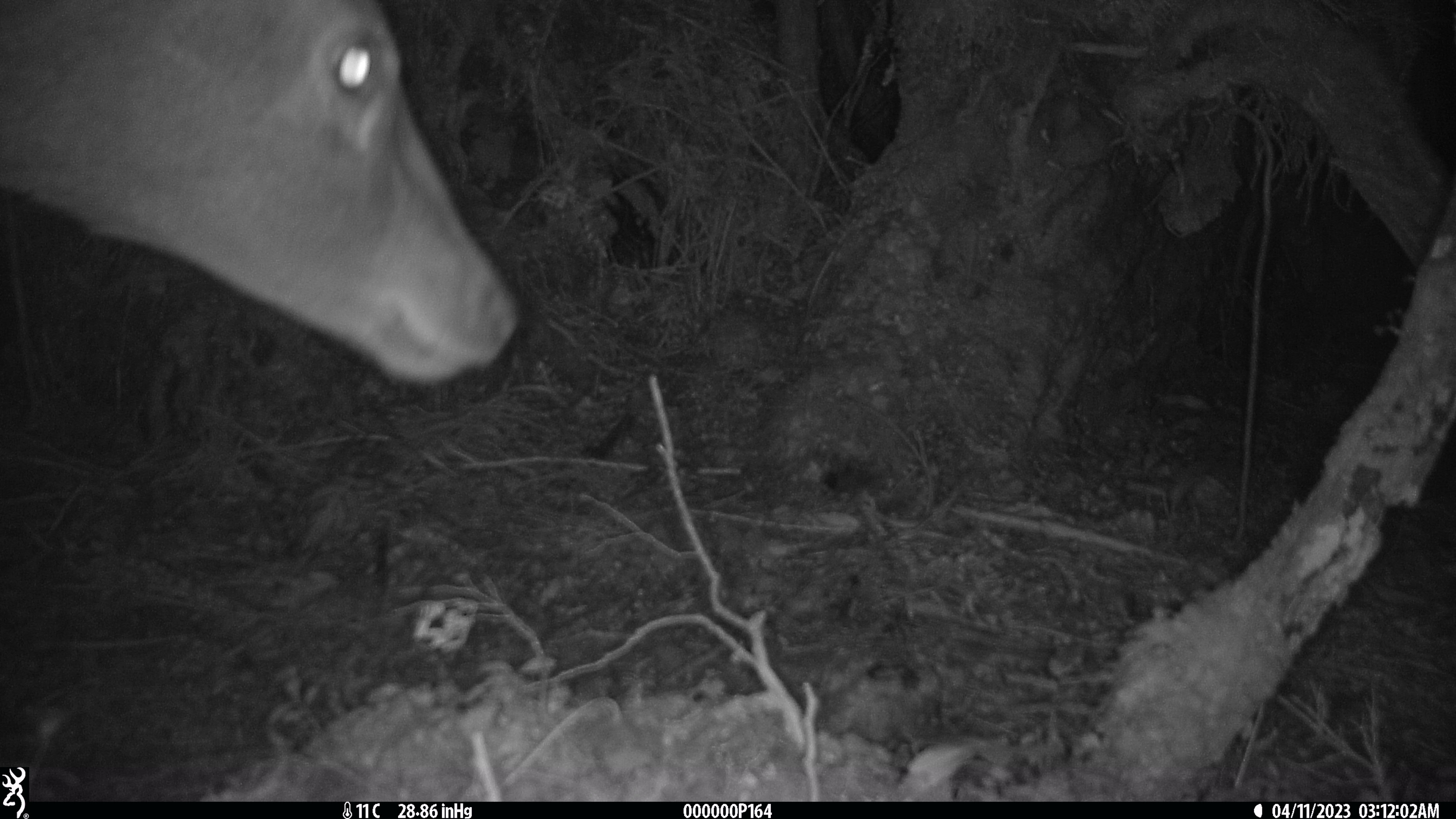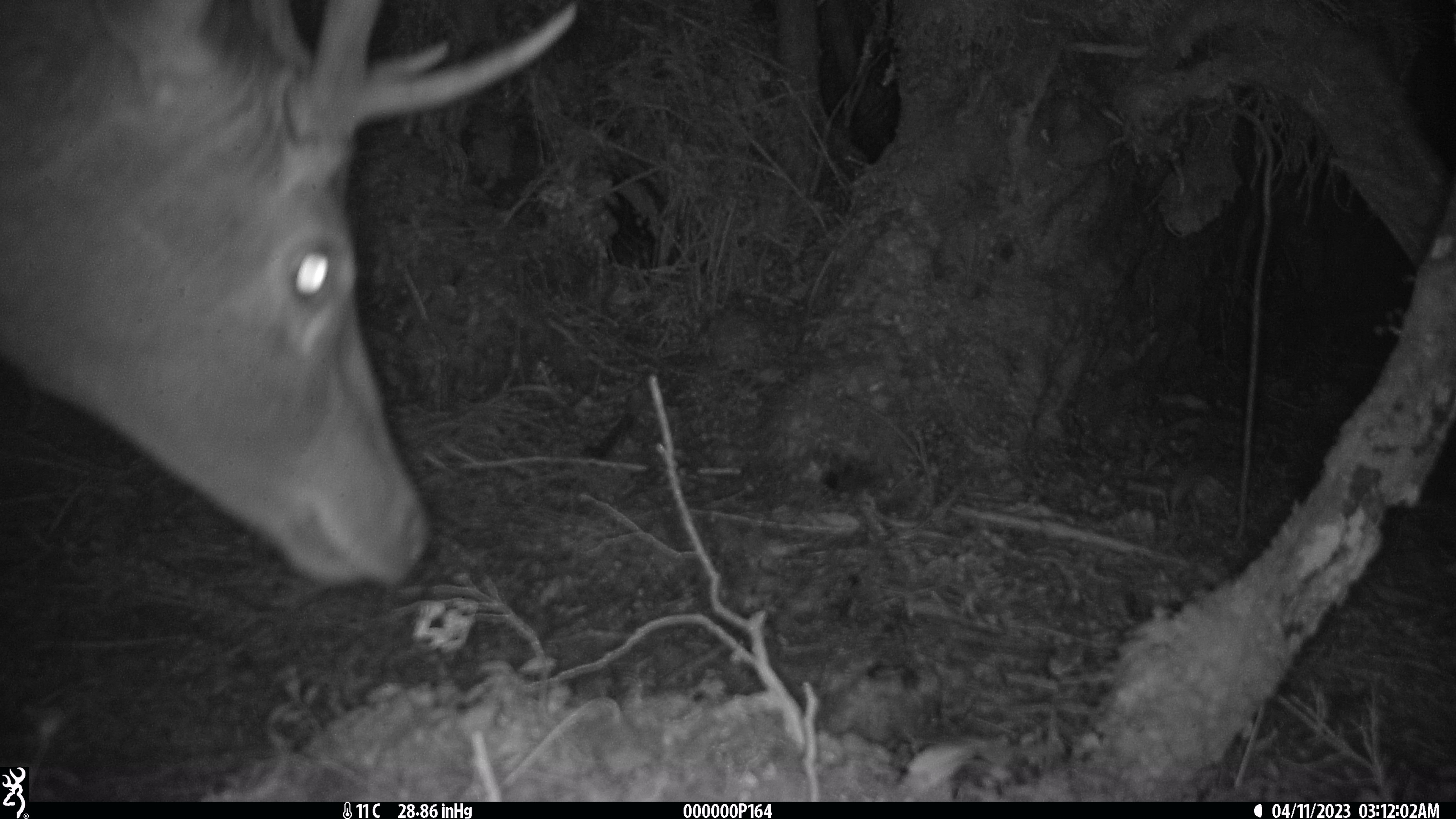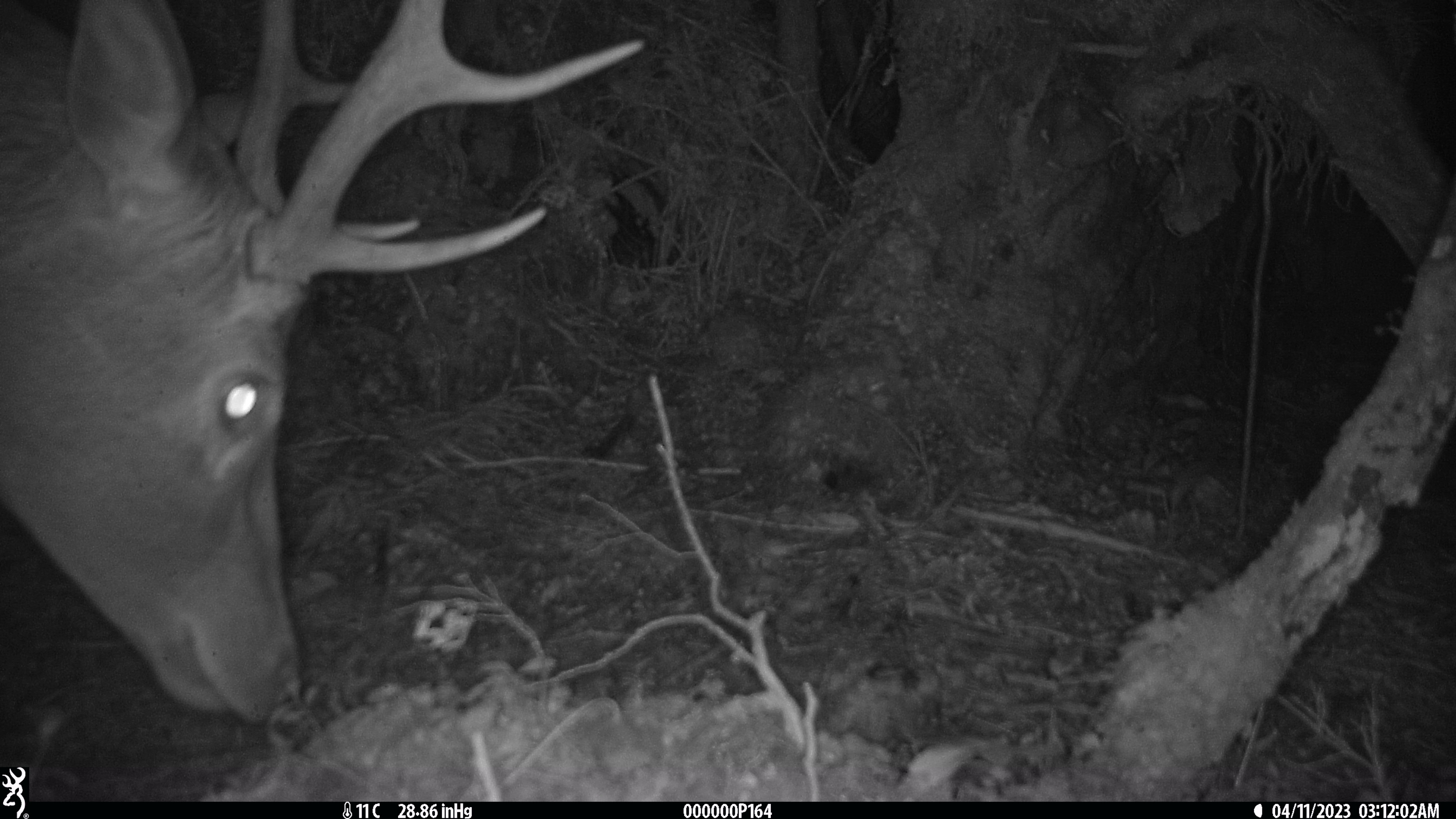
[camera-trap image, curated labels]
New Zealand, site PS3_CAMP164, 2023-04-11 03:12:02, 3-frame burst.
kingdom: Animalia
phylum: Chordata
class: Mammalia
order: Artiodactyla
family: Cervidae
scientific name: Cervidae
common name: deer